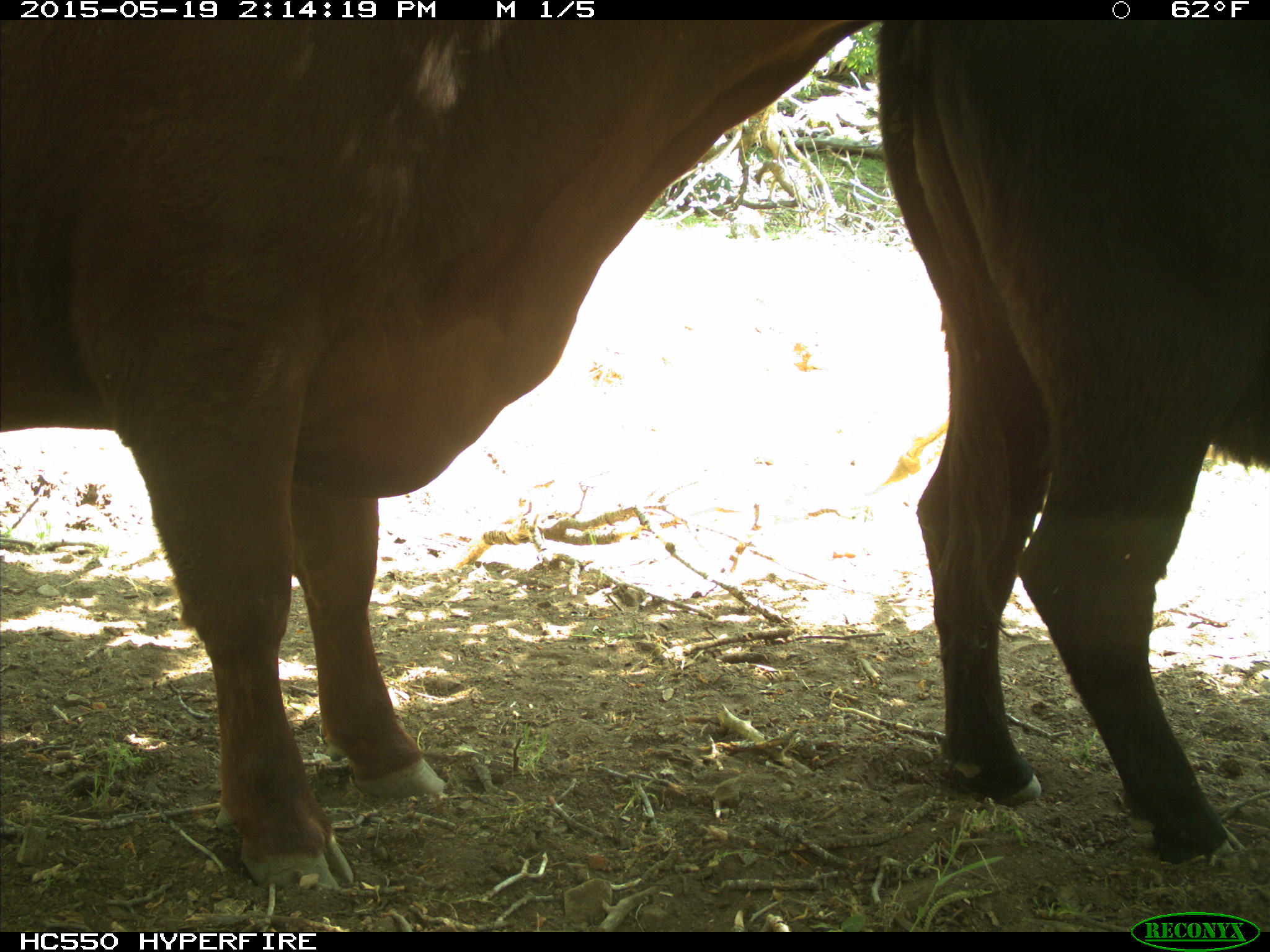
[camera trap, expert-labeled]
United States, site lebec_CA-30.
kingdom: Animalia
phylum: Chordata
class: Mammalia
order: Artiodactyla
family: Bovidae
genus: Bos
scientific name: Bos taurus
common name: domestic cow